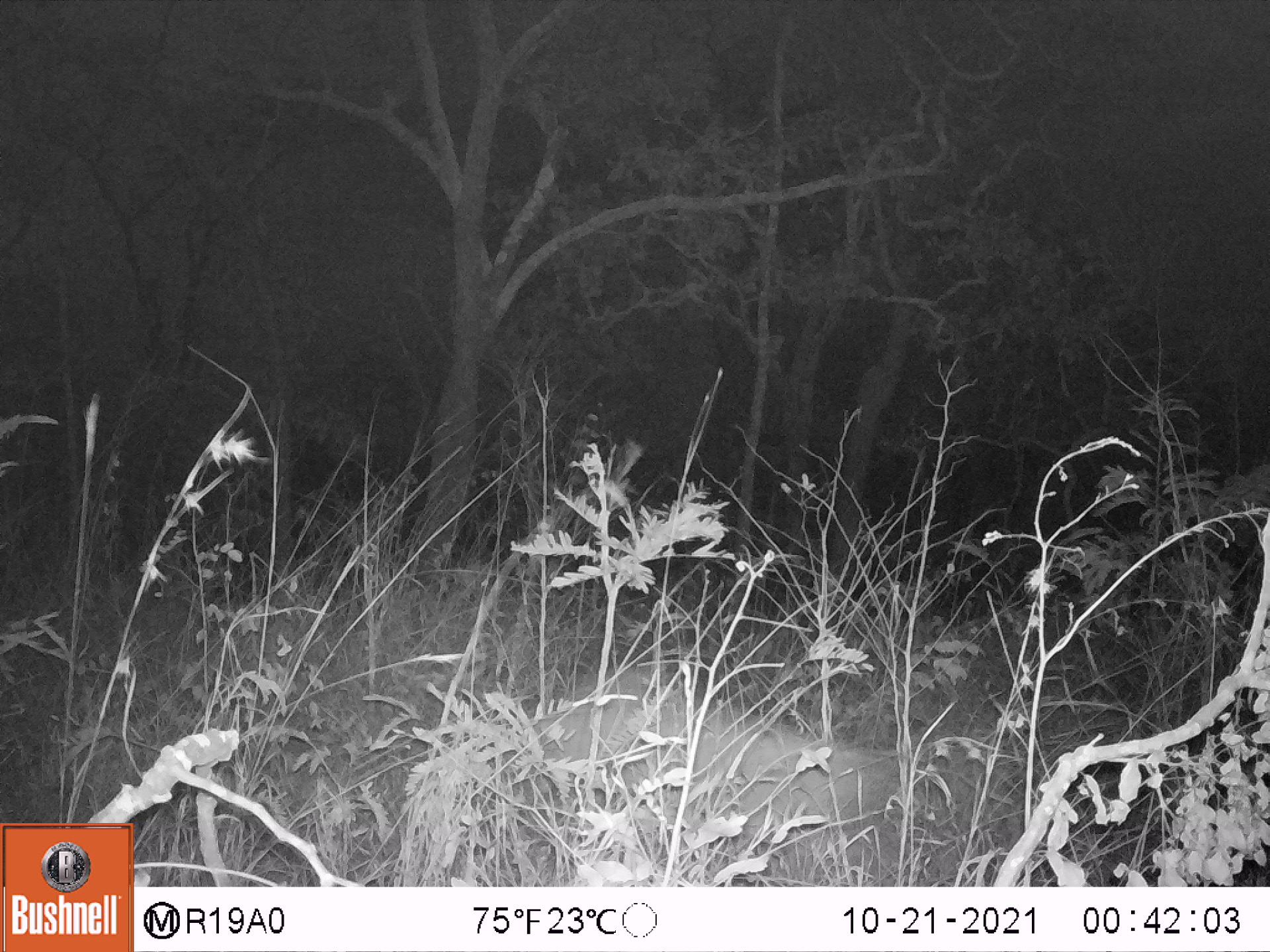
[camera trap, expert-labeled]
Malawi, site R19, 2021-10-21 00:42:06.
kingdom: Animalia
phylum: Chordata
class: Mammalia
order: Artiodactyla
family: Suidae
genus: Potamochoerus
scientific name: Potamochoerus larvatus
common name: bushpig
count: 1